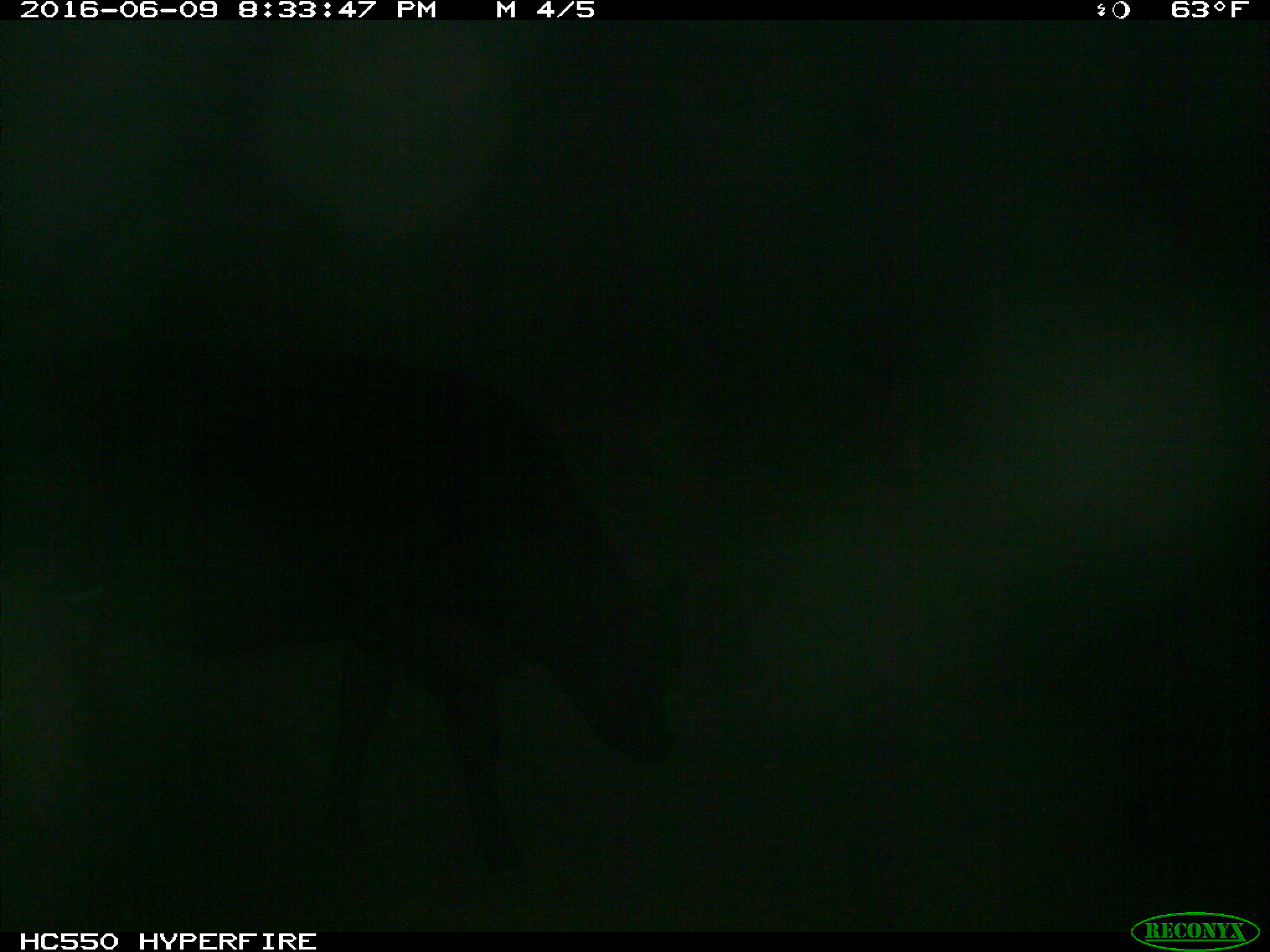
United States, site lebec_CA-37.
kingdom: Animalia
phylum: Chordata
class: Mammalia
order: Artiodactyla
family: Bovidae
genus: Bos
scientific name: Bos taurus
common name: domestic cow